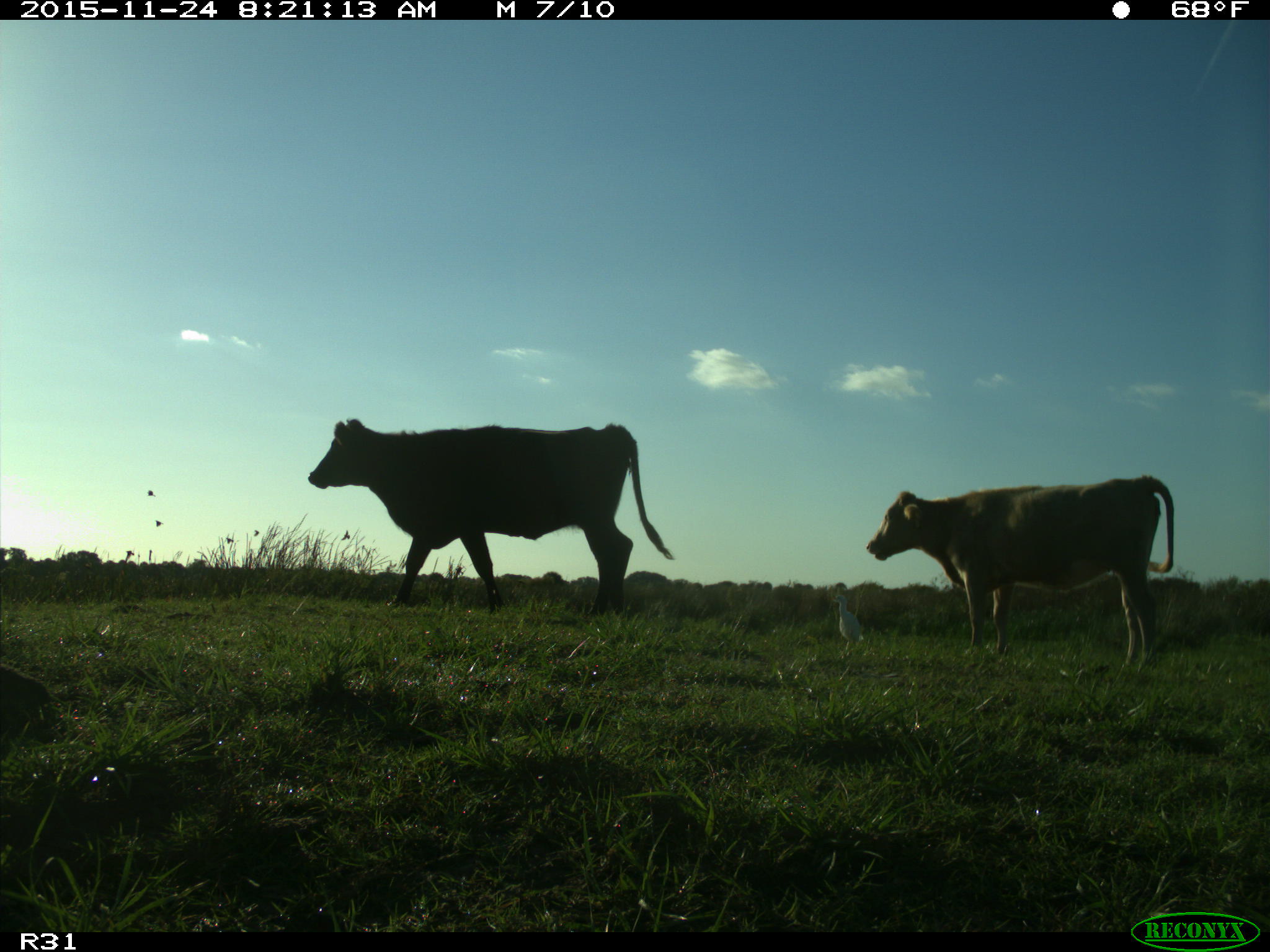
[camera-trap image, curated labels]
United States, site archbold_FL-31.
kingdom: Animalia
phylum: Chordata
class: Mammalia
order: Artiodactyla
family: Bovidae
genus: Bos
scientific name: Bos taurus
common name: domestic cow